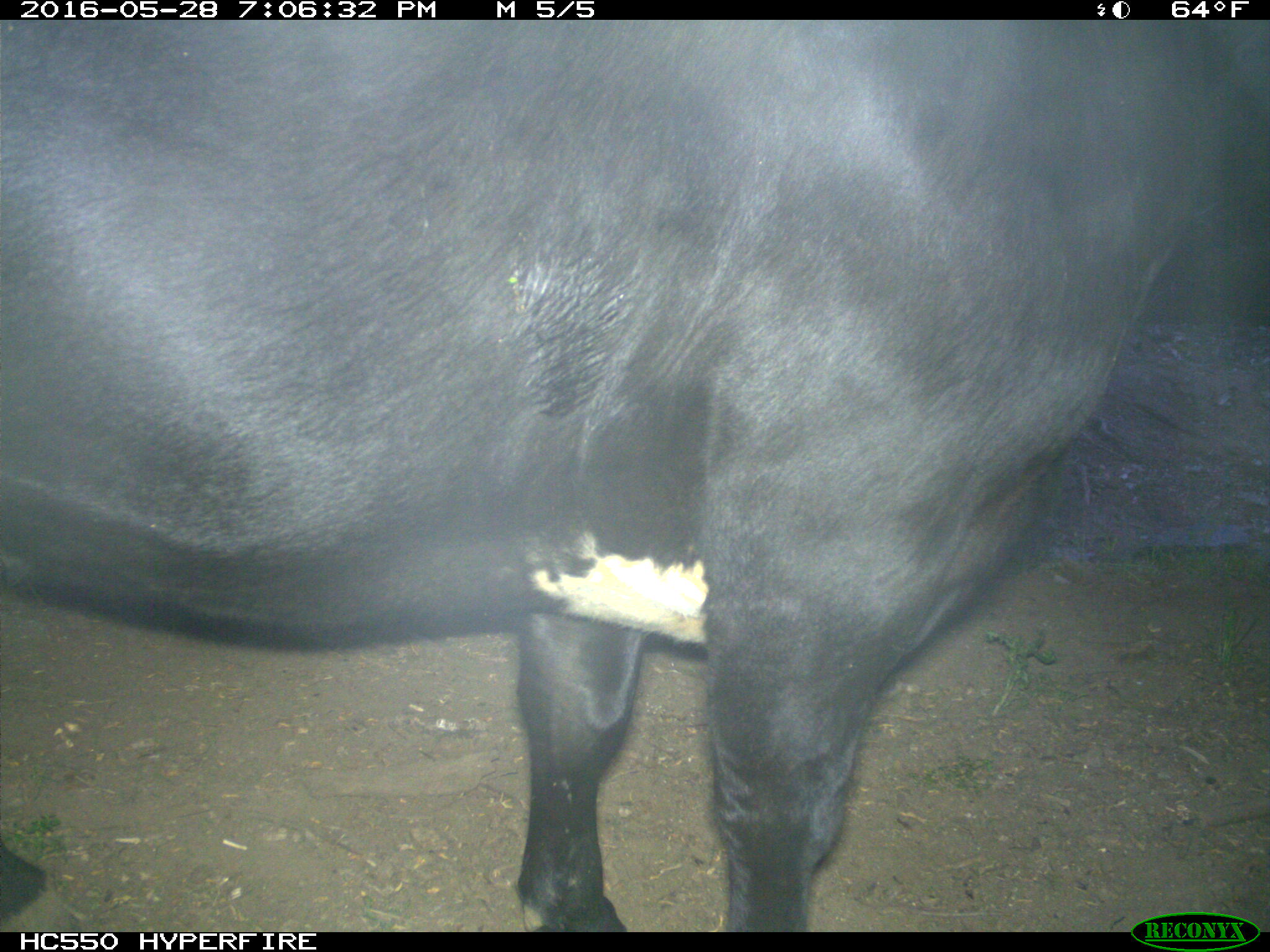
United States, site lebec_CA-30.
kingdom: Animalia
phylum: Chordata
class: Mammalia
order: Artiodactyla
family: Bovidae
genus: Bos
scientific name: Bos taurus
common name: domestic cow